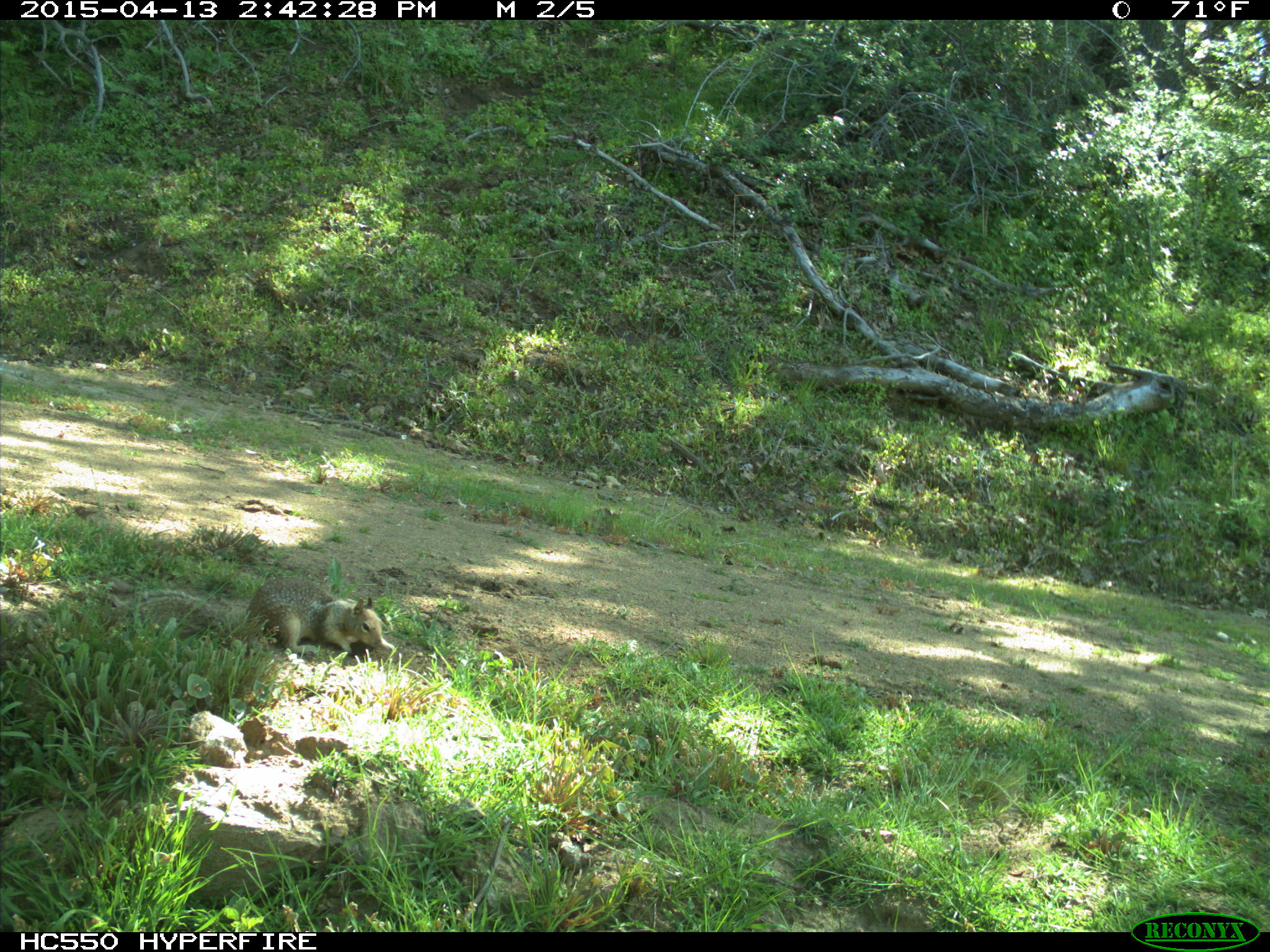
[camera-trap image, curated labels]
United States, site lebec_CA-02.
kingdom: Animalia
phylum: Chordata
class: Mammalia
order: Rodentia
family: Sciuridae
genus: Otospermophilus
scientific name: Otospermophilus beecheyi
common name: california ground squirrel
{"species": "Otospermophilus beecheyi (california ground squirrel)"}